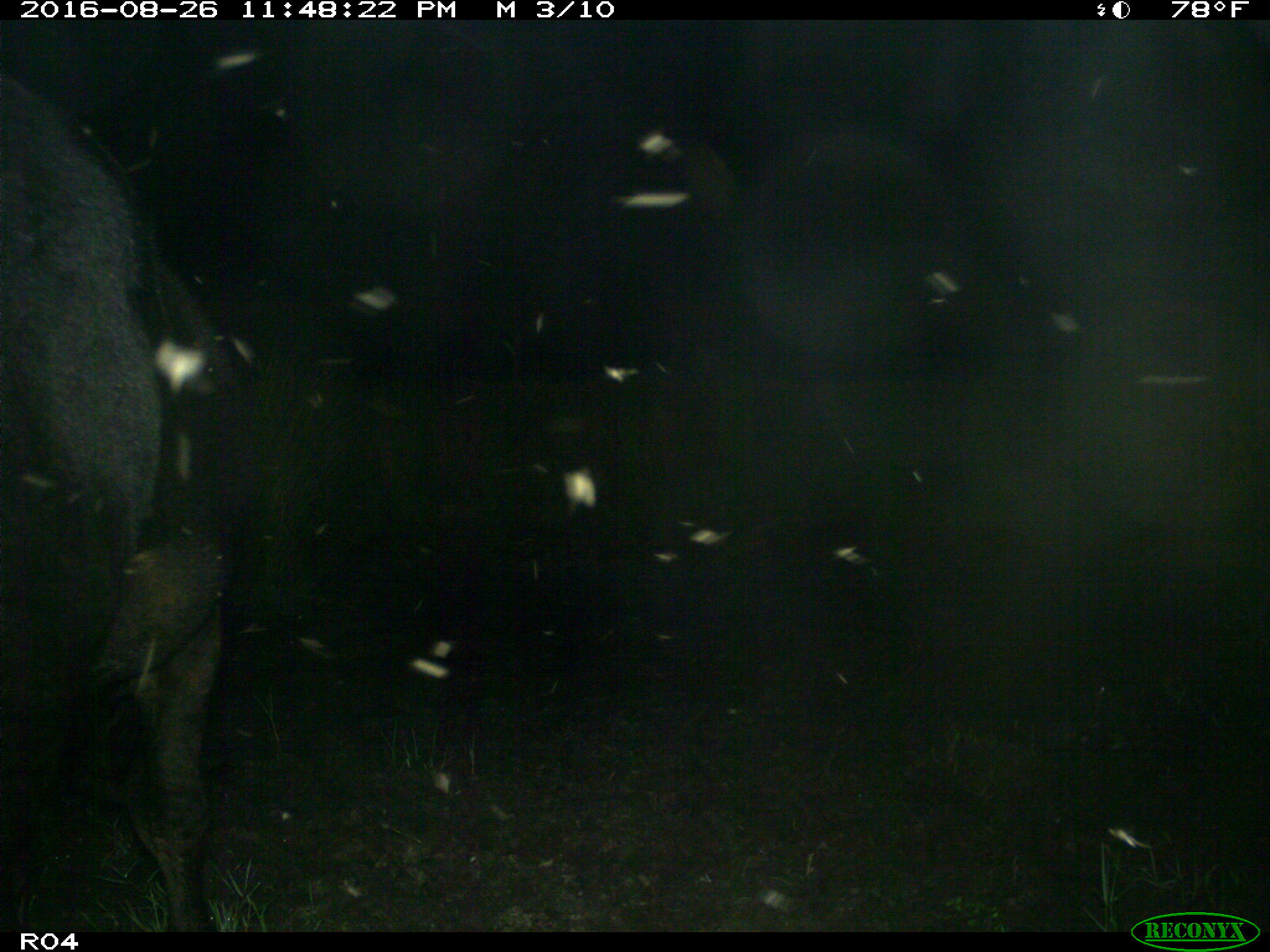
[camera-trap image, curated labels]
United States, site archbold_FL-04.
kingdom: Animalia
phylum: Chordata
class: Mammalia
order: Artiodactyla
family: Bovidae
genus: Bos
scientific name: Bos taurus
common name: domestic cow